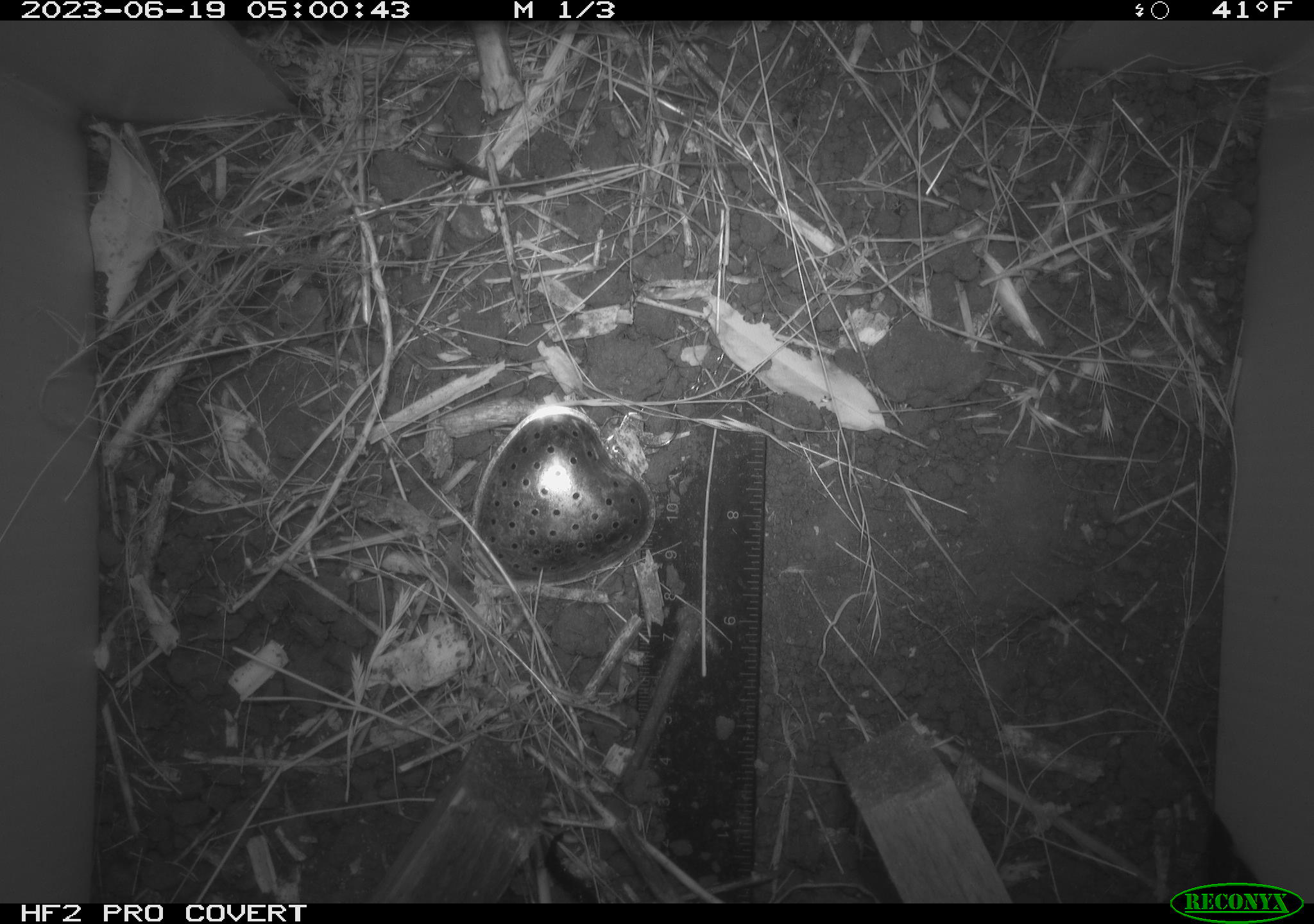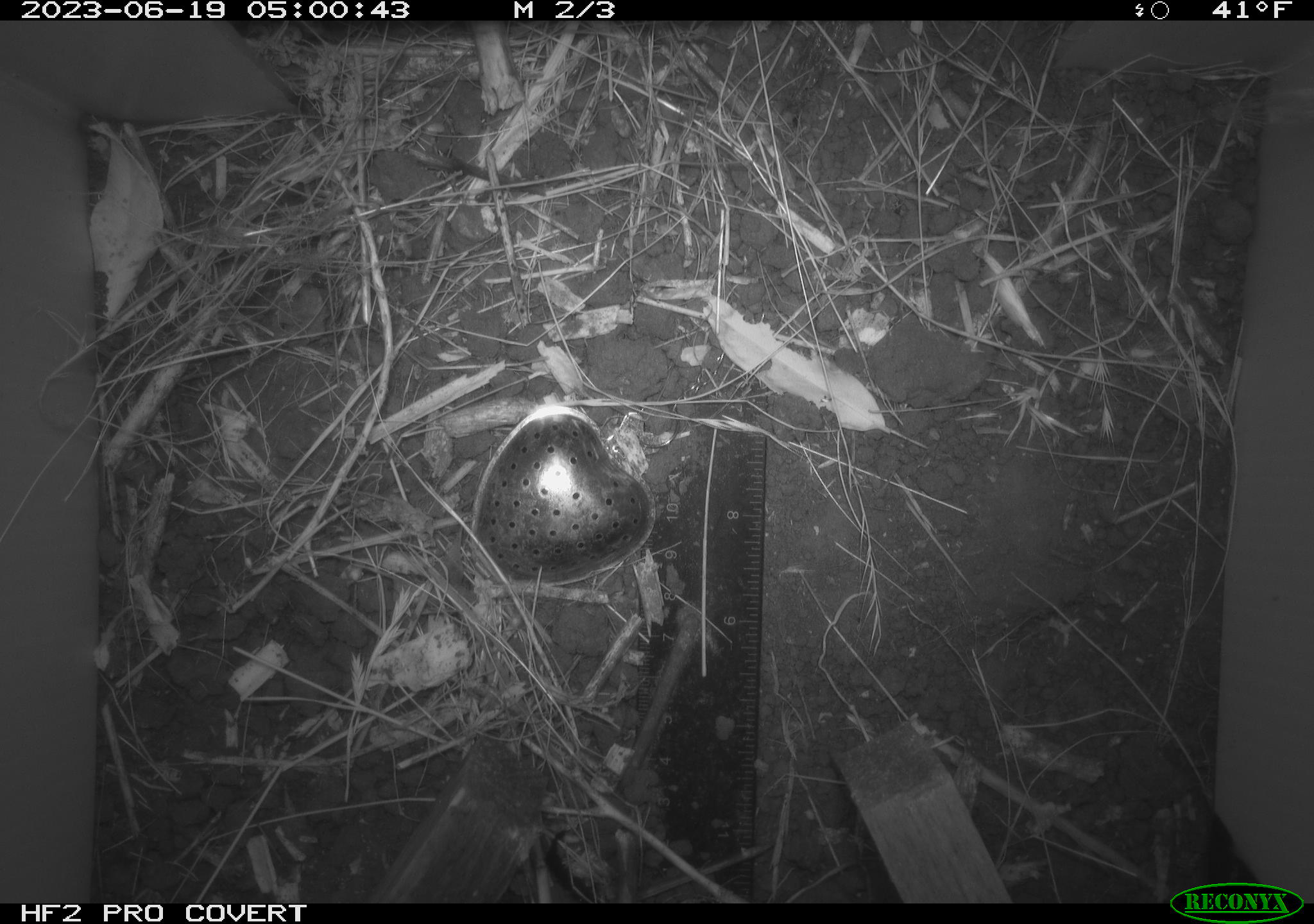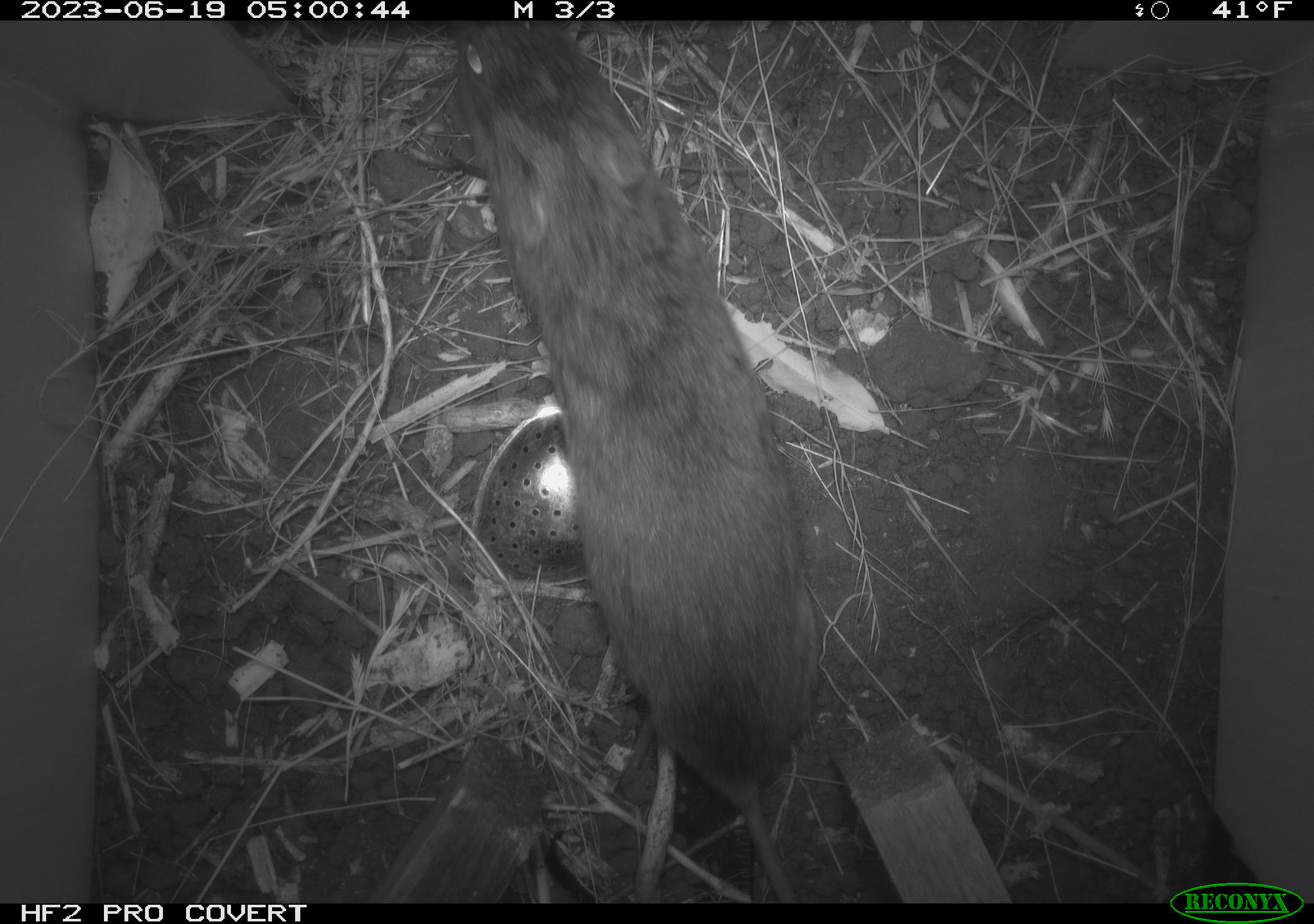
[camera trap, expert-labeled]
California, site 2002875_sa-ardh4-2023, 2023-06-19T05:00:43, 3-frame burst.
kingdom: Animalia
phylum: Chordata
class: Mammalia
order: Rodentia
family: Cricetidae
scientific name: Arvicolinae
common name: voles, lemmings, and muskrats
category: arvicolinae subfamily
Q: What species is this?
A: Arvicolinae subfamily (voles, lemmings, and muskrats) (Arvicolinae).